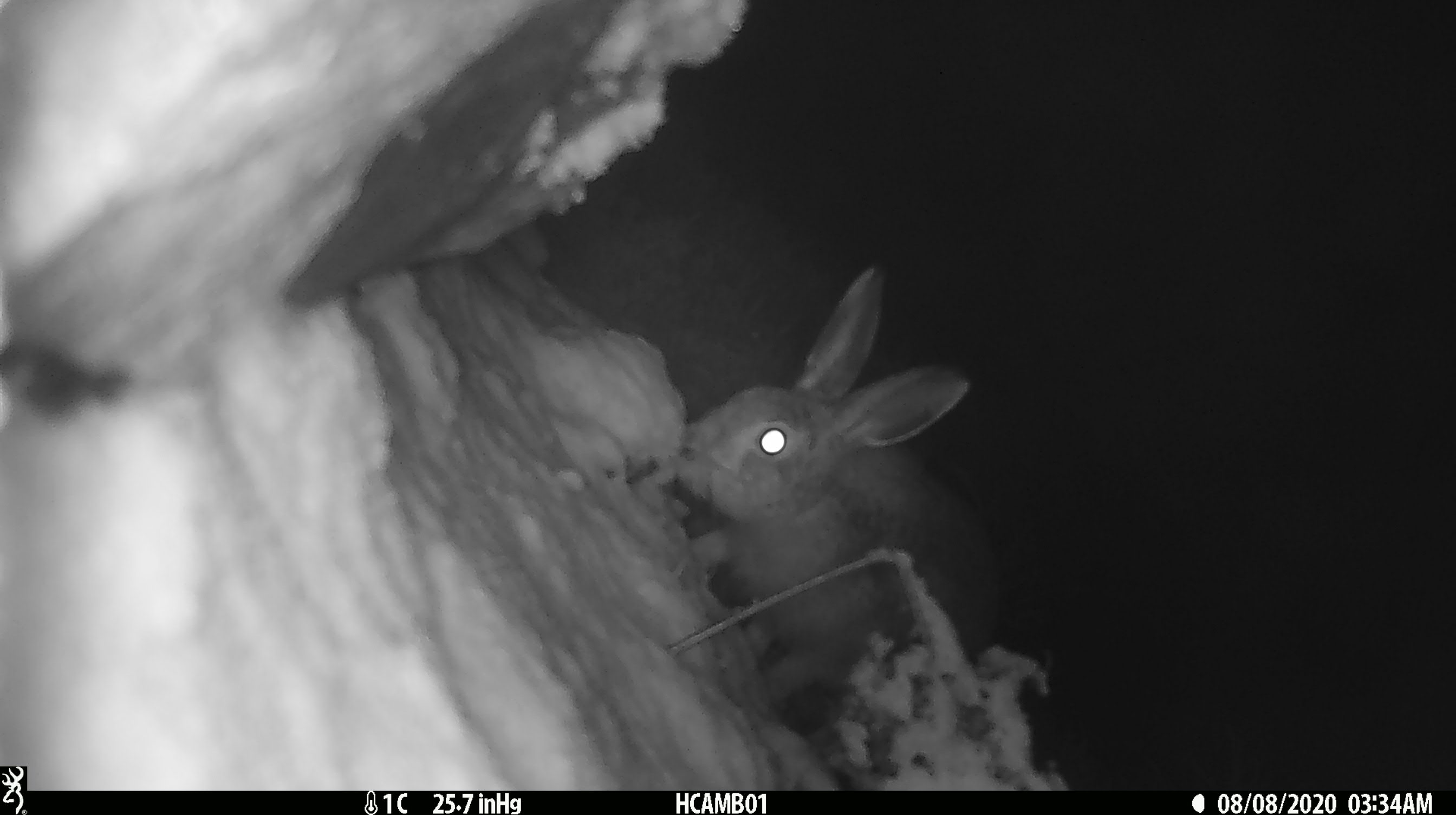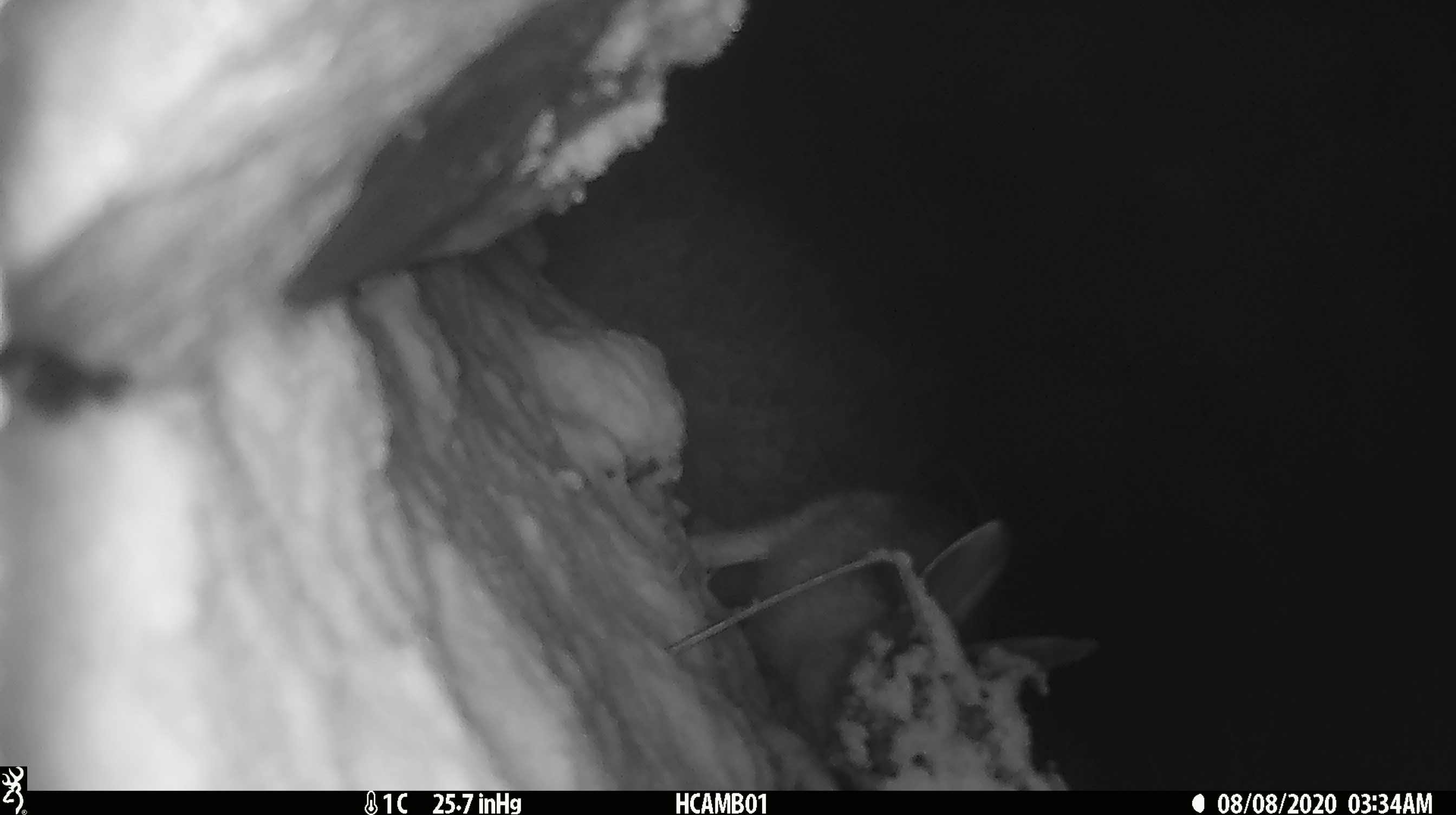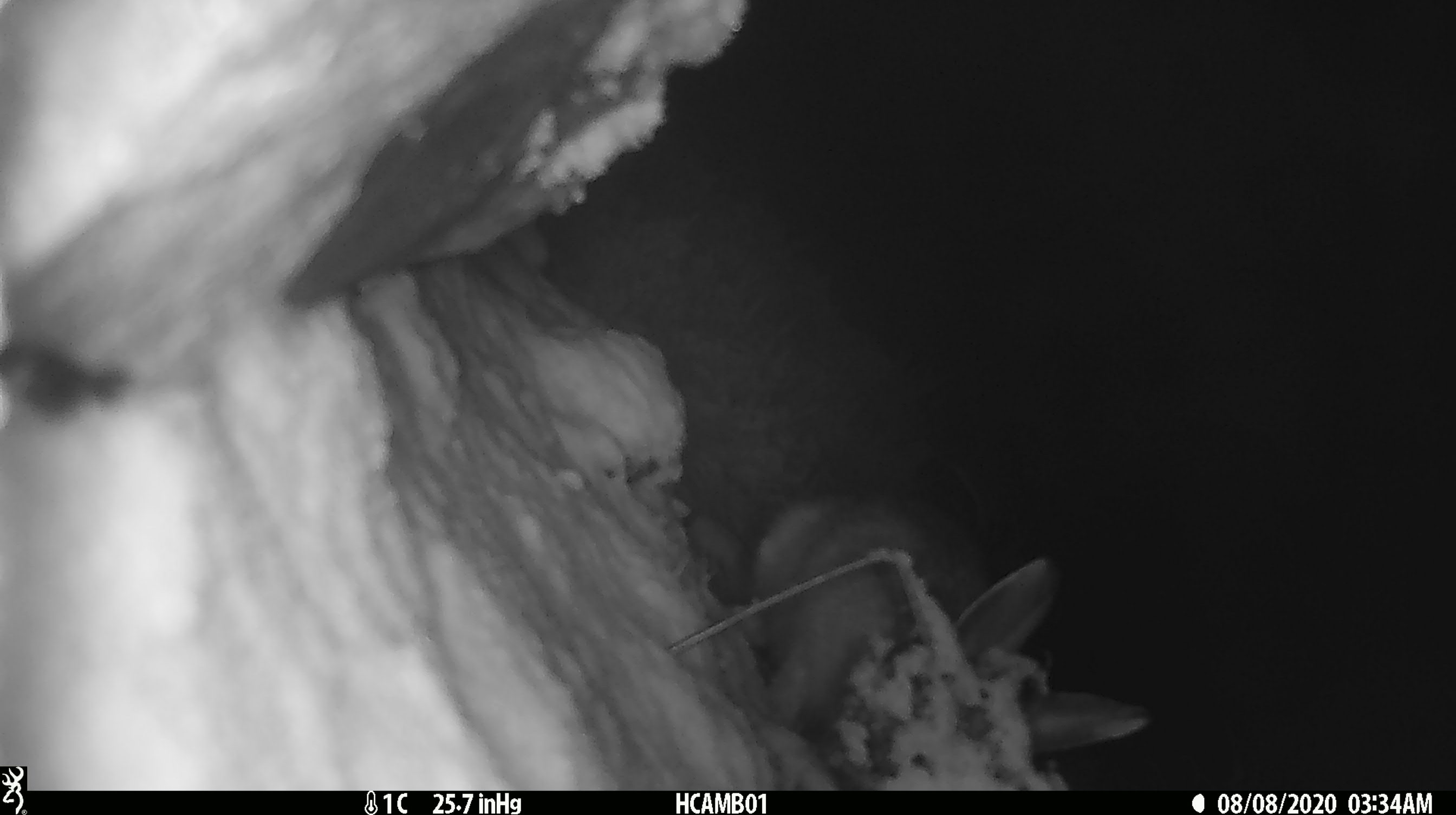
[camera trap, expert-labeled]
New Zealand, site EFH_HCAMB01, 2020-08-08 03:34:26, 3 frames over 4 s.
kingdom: Animalia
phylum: Chordata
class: Mammalia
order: Lagomorpha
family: Leporidae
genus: Lepus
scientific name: Lepus europaeus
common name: brown hare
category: hare